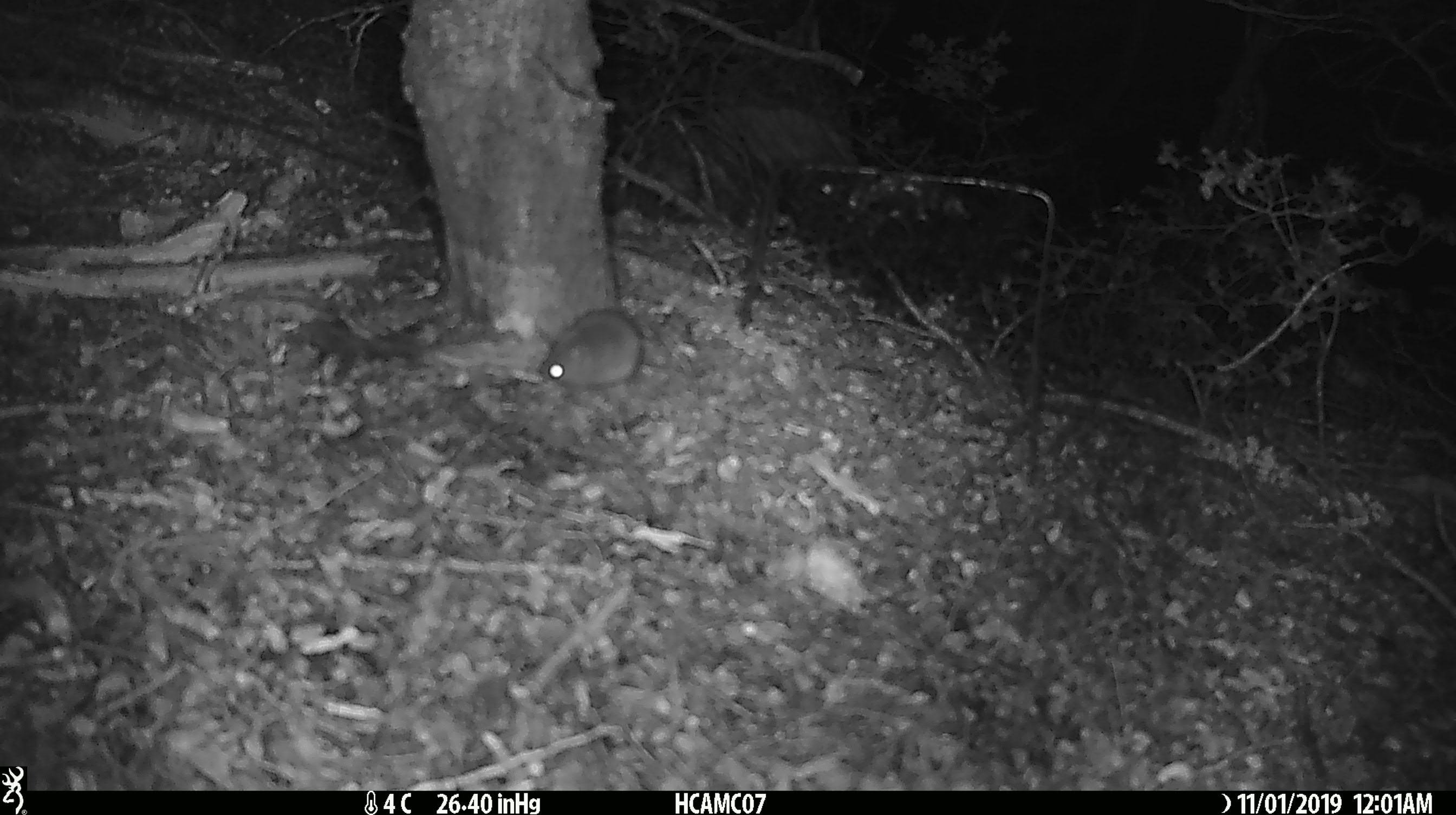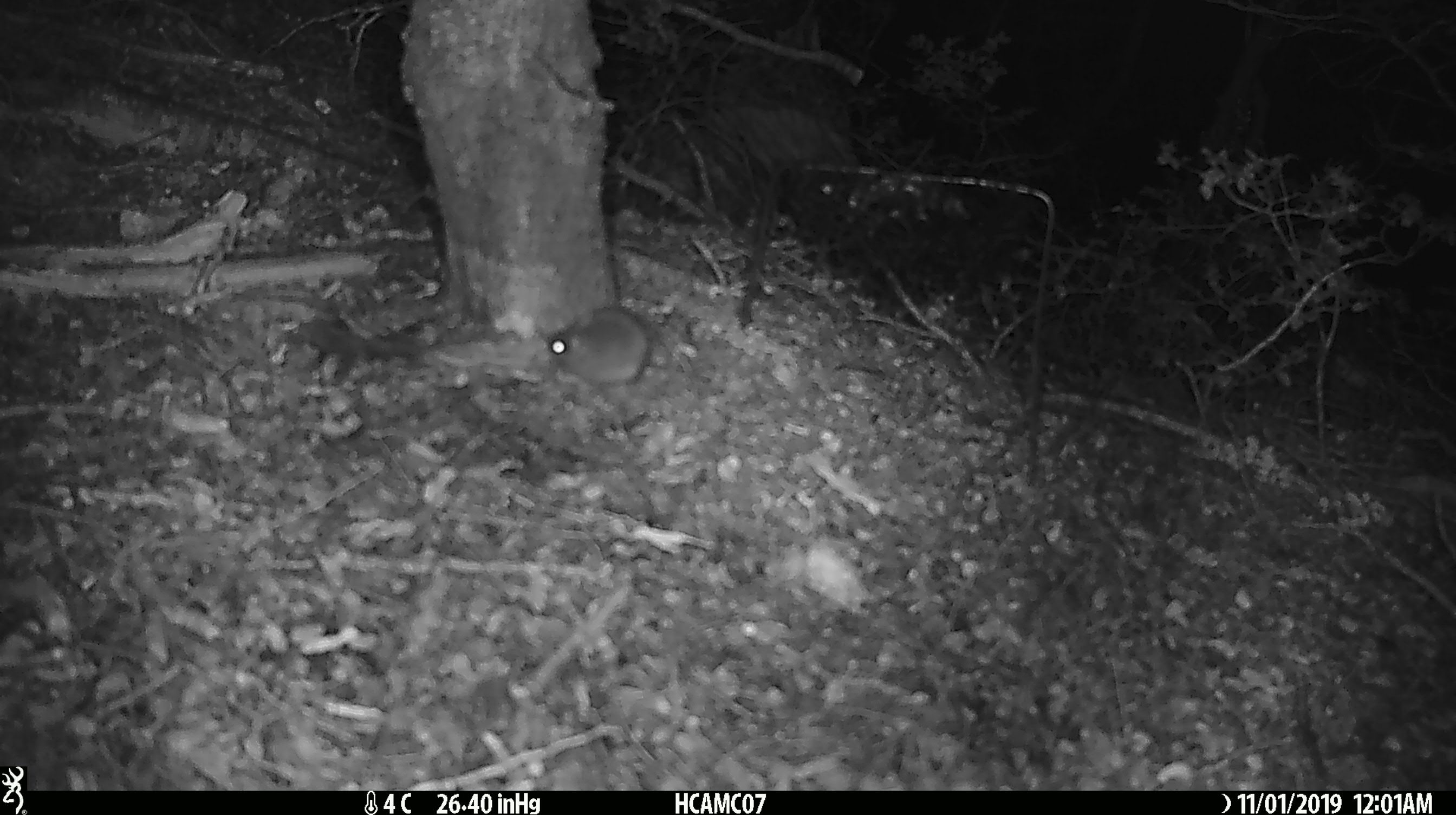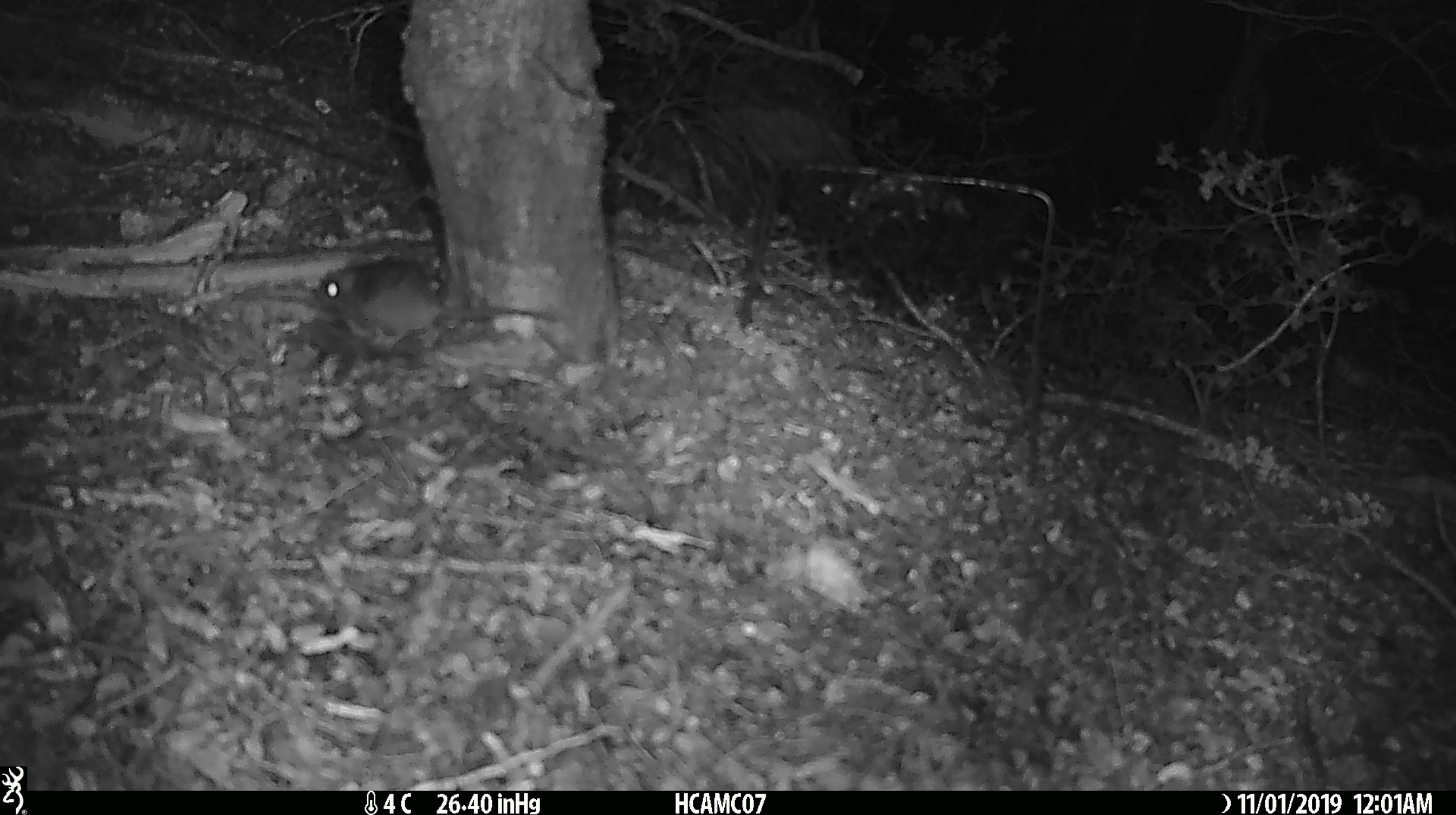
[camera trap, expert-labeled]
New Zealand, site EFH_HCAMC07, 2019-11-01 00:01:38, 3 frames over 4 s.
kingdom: Animalia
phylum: Chordata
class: Mammalia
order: Rodentia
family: Muridae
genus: Mus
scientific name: Mus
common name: mouse